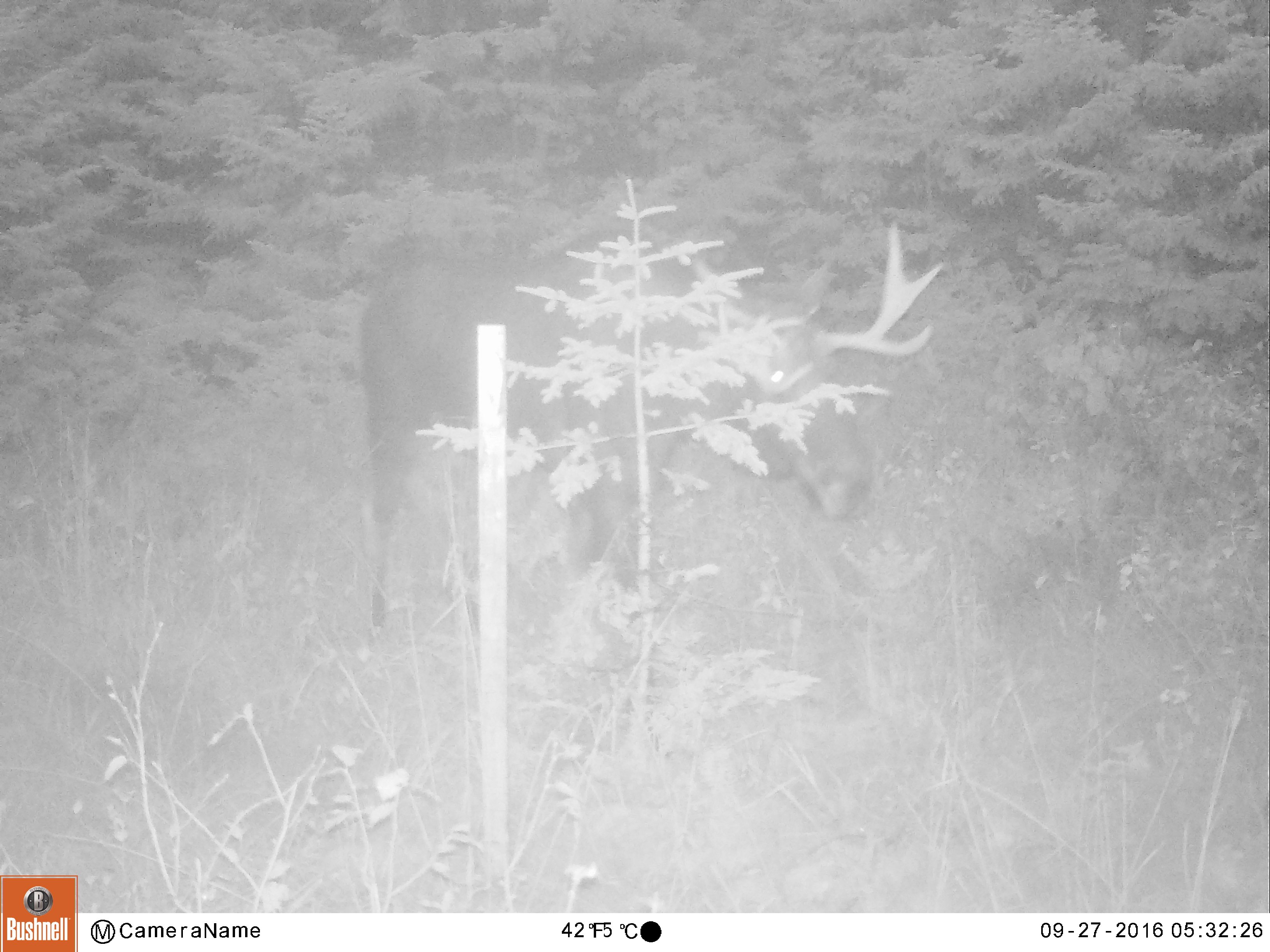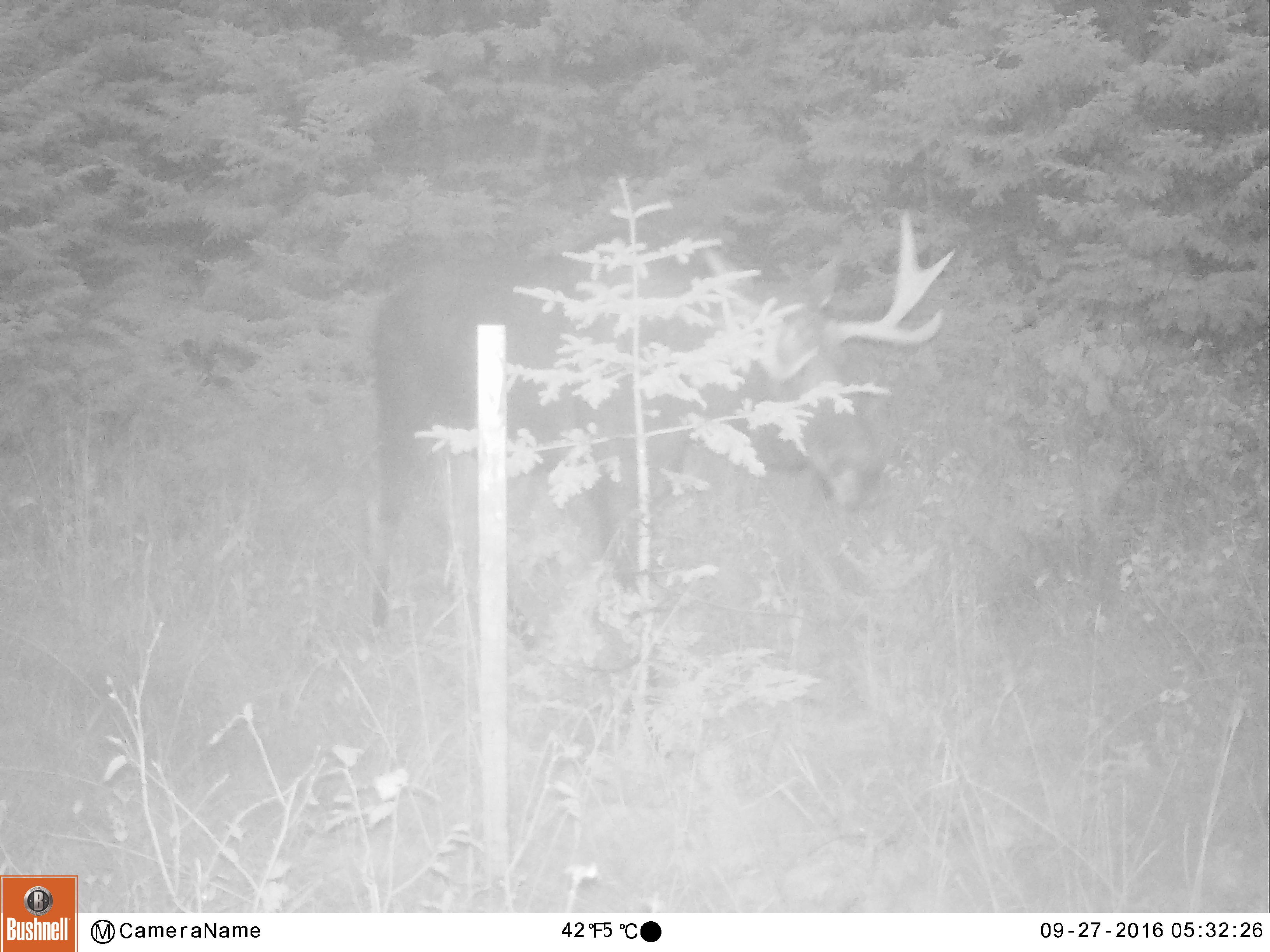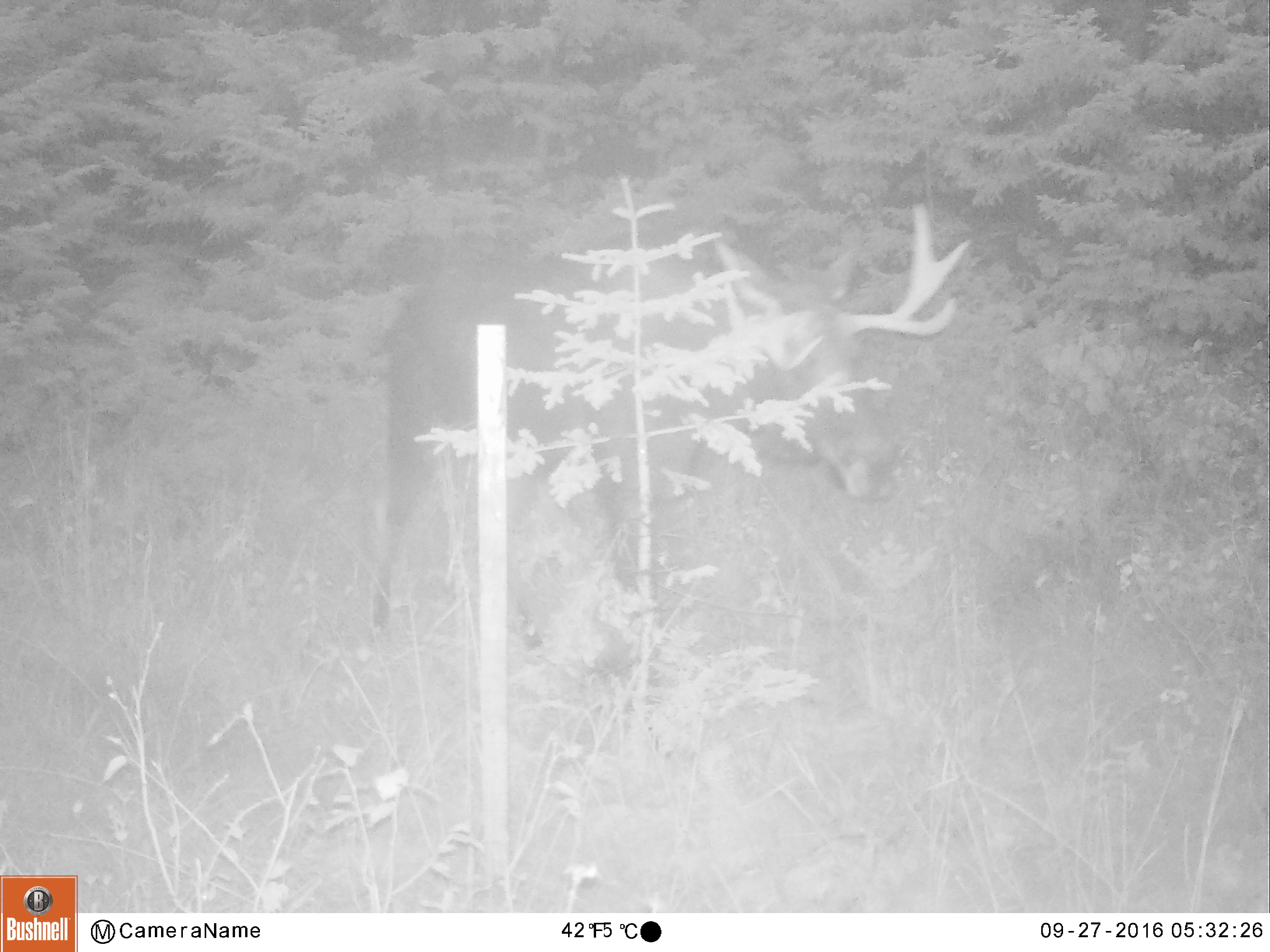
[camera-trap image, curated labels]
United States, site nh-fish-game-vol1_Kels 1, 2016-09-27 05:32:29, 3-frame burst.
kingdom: Animalia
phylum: Chordata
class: Mammalia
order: Artiodactyla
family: Cervidae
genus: Alces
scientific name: Alces alces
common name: moose